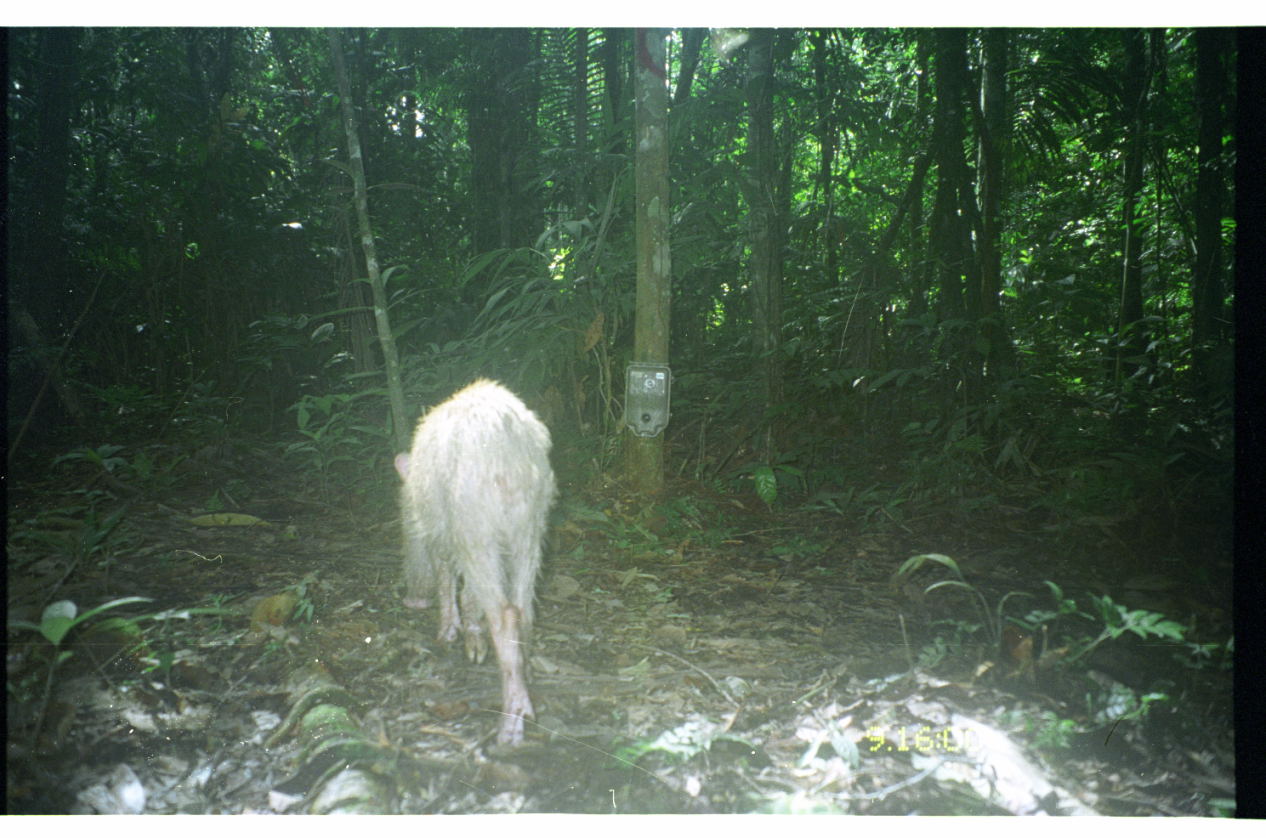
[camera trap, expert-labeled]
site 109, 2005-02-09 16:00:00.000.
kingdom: Animalia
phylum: Chordata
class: Mammalia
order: Artiodactyla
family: Tayassuidae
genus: Tayassu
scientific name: Tayassu pecari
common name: white-lipped peccary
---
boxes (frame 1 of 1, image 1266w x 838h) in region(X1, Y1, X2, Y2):
tayassu pecari: region(397, 379, 559, 744)